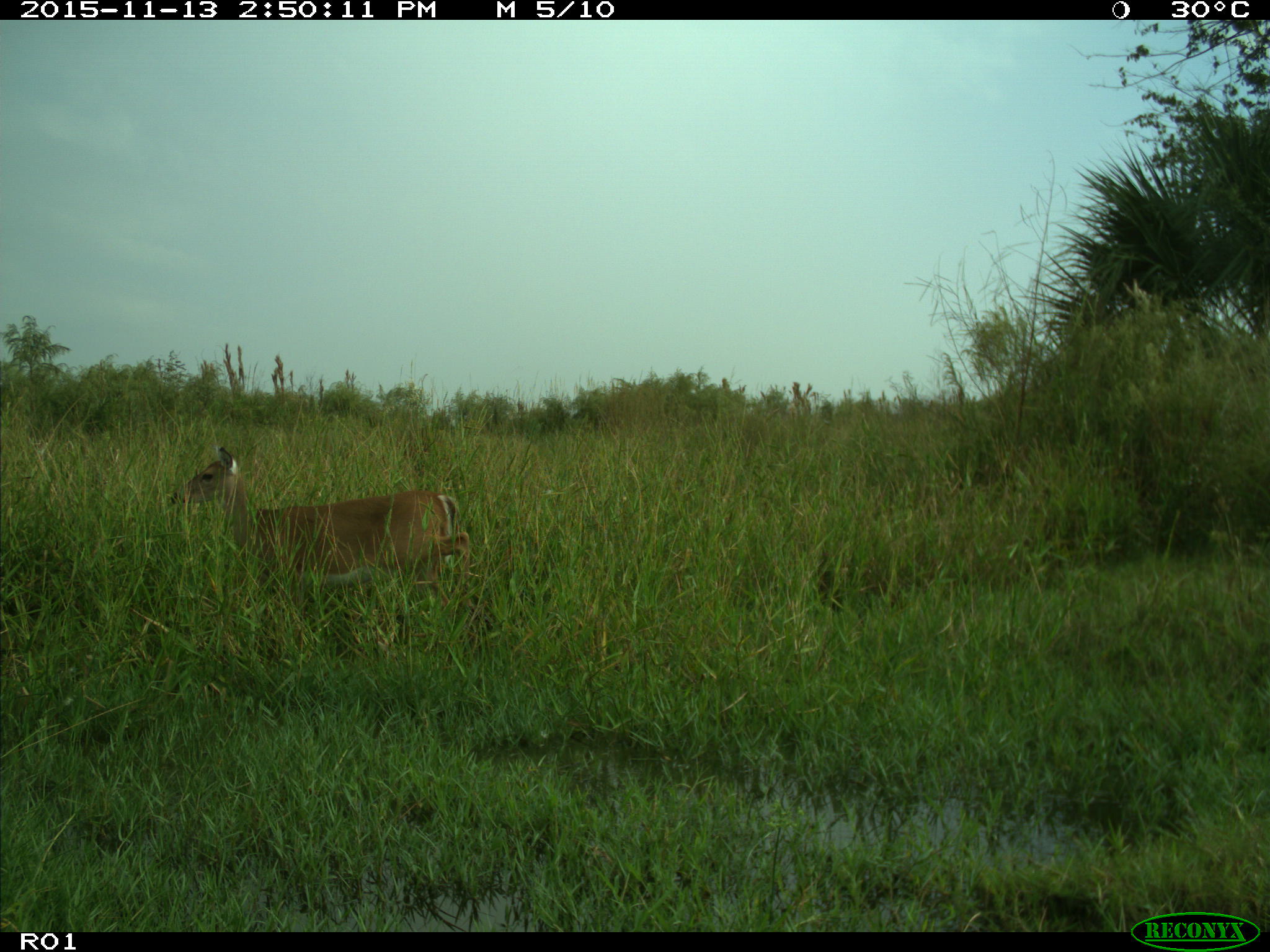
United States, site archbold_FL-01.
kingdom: Animalia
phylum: Chordata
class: Mammalia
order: Artiodactyla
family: Cervidae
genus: Odocoileus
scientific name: Odocoileus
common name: deer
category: unidentified deer